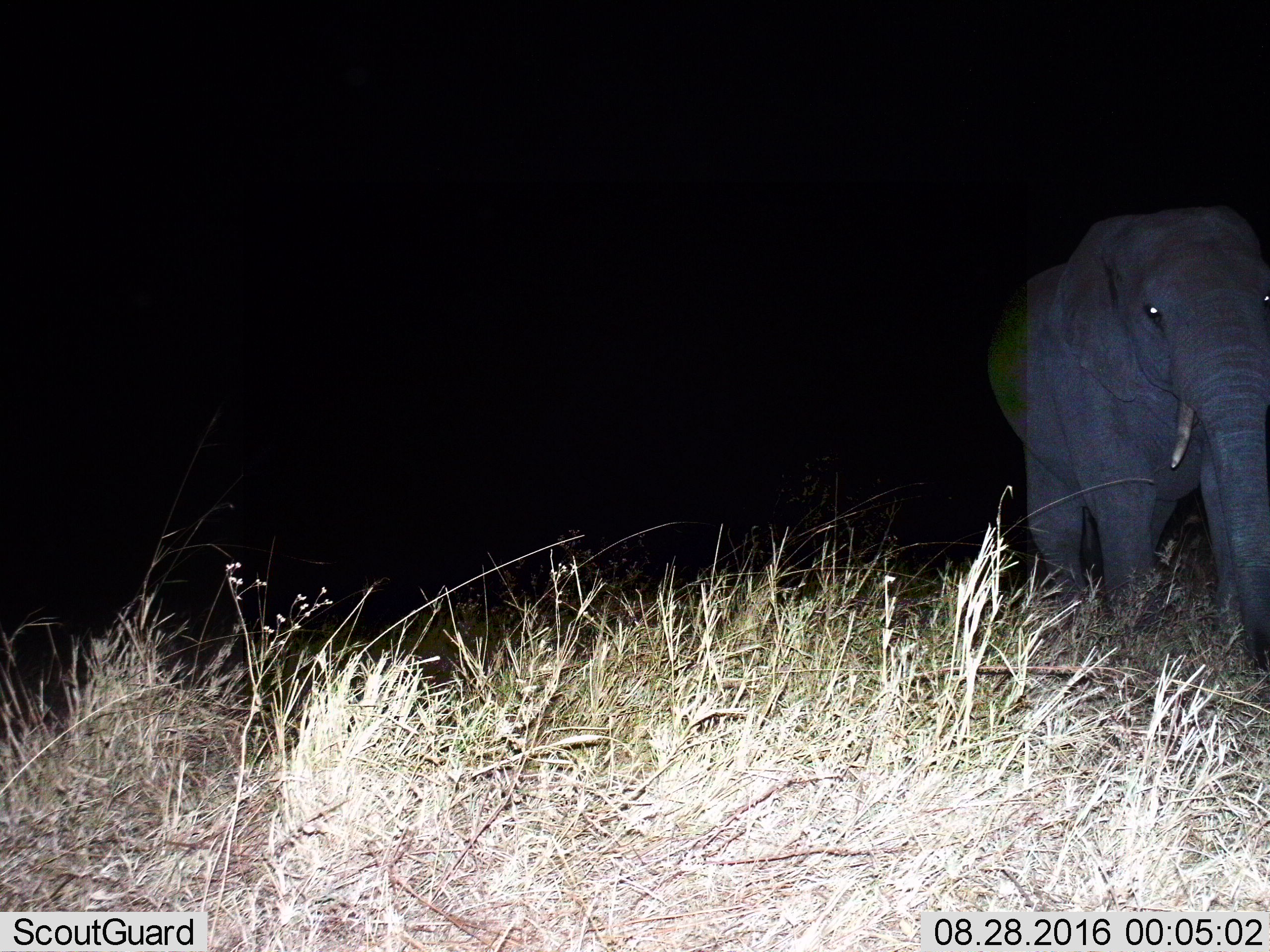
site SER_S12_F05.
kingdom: Animalia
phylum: Chordata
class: Mammalia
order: Proboscidea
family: Elephantidae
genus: Loxodonta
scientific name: Loxodonta africana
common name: african bush elephant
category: elephant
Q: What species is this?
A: Elephant (african bush elephant) (Loxodonta africana).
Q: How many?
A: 1.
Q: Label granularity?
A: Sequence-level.